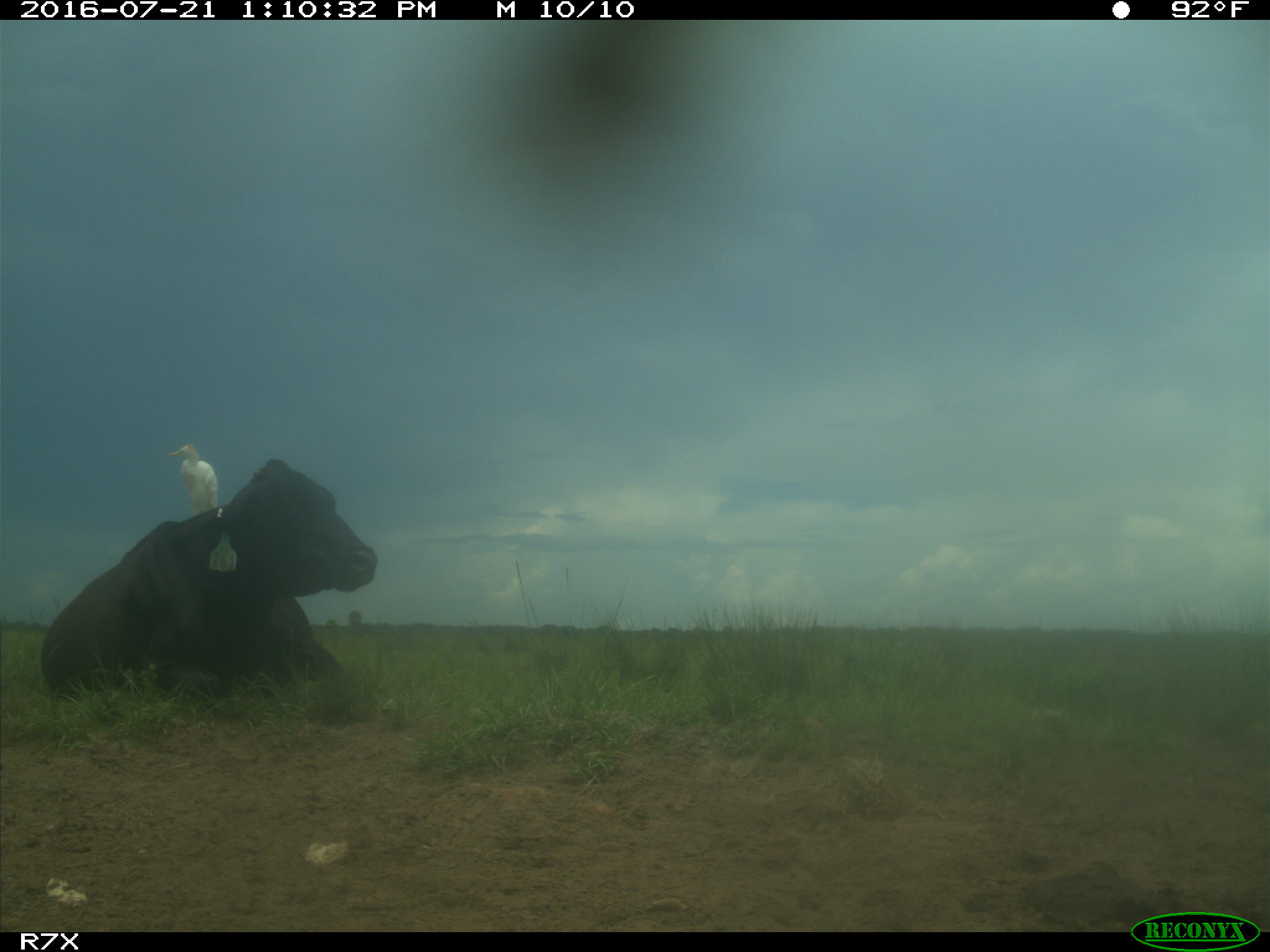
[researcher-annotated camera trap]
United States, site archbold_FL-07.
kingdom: Animalia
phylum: Chordata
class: Mammalia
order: Artiodactyla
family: Bovidae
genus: Bos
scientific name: Bos taurus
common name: domestic cow